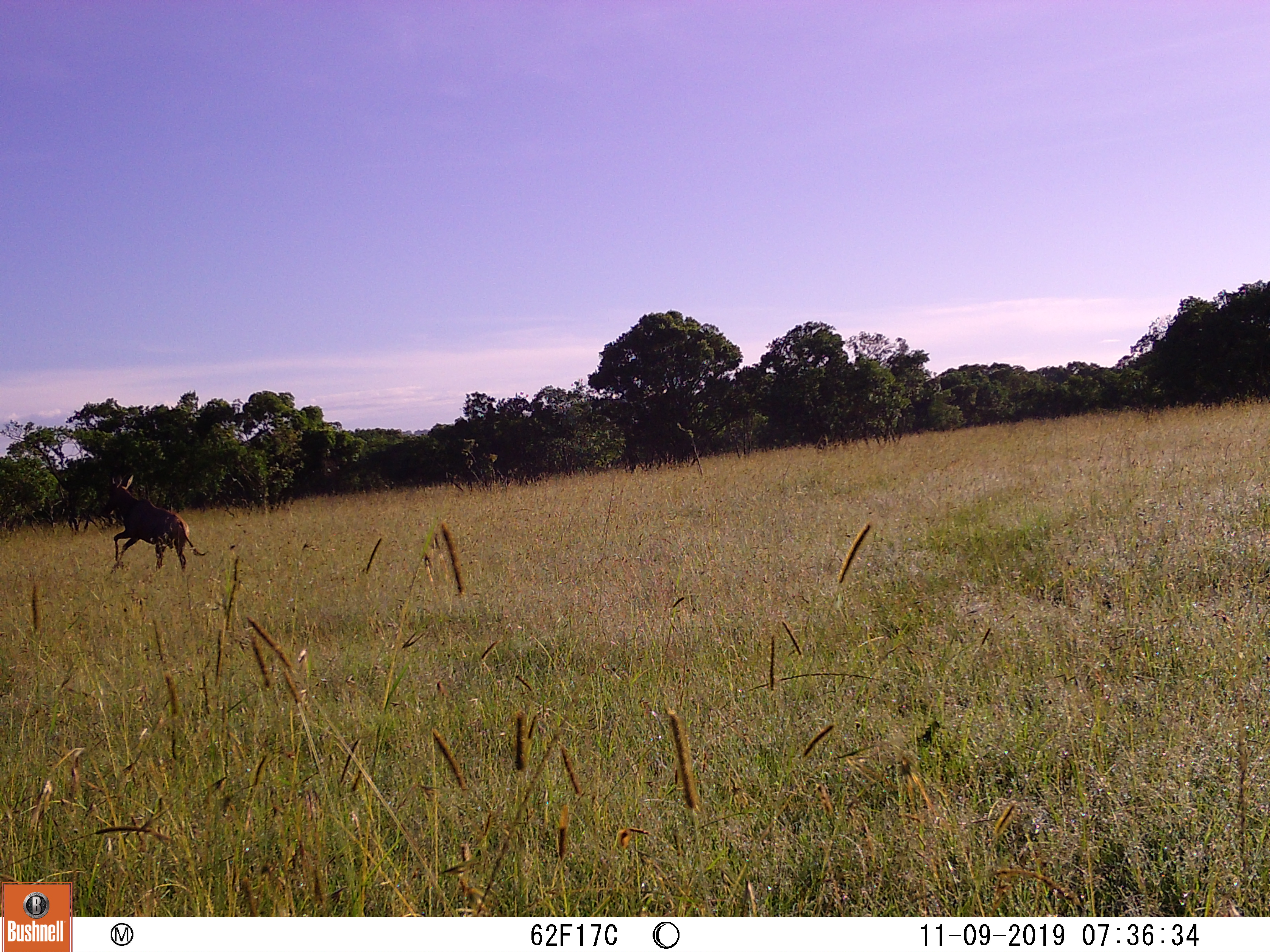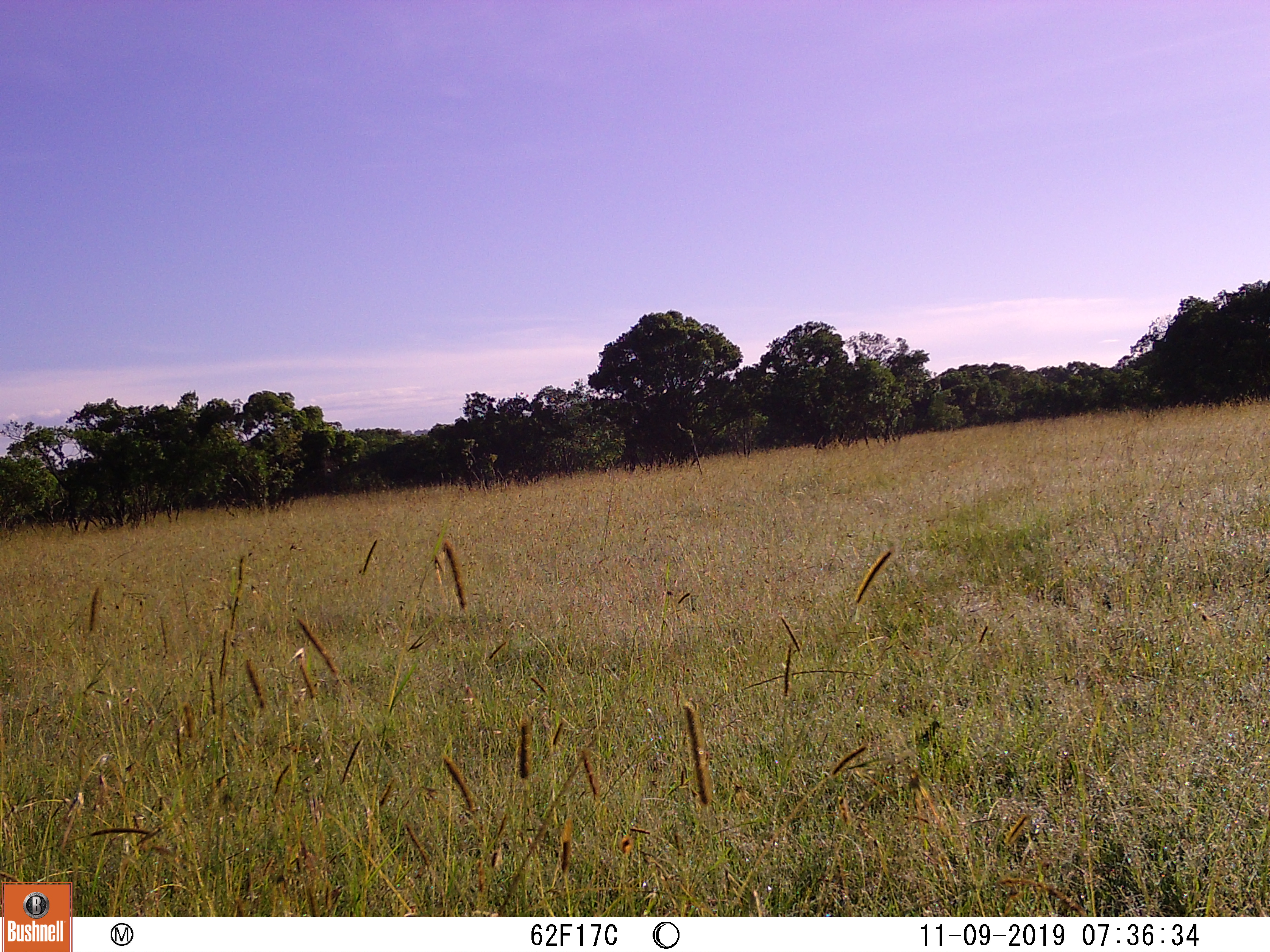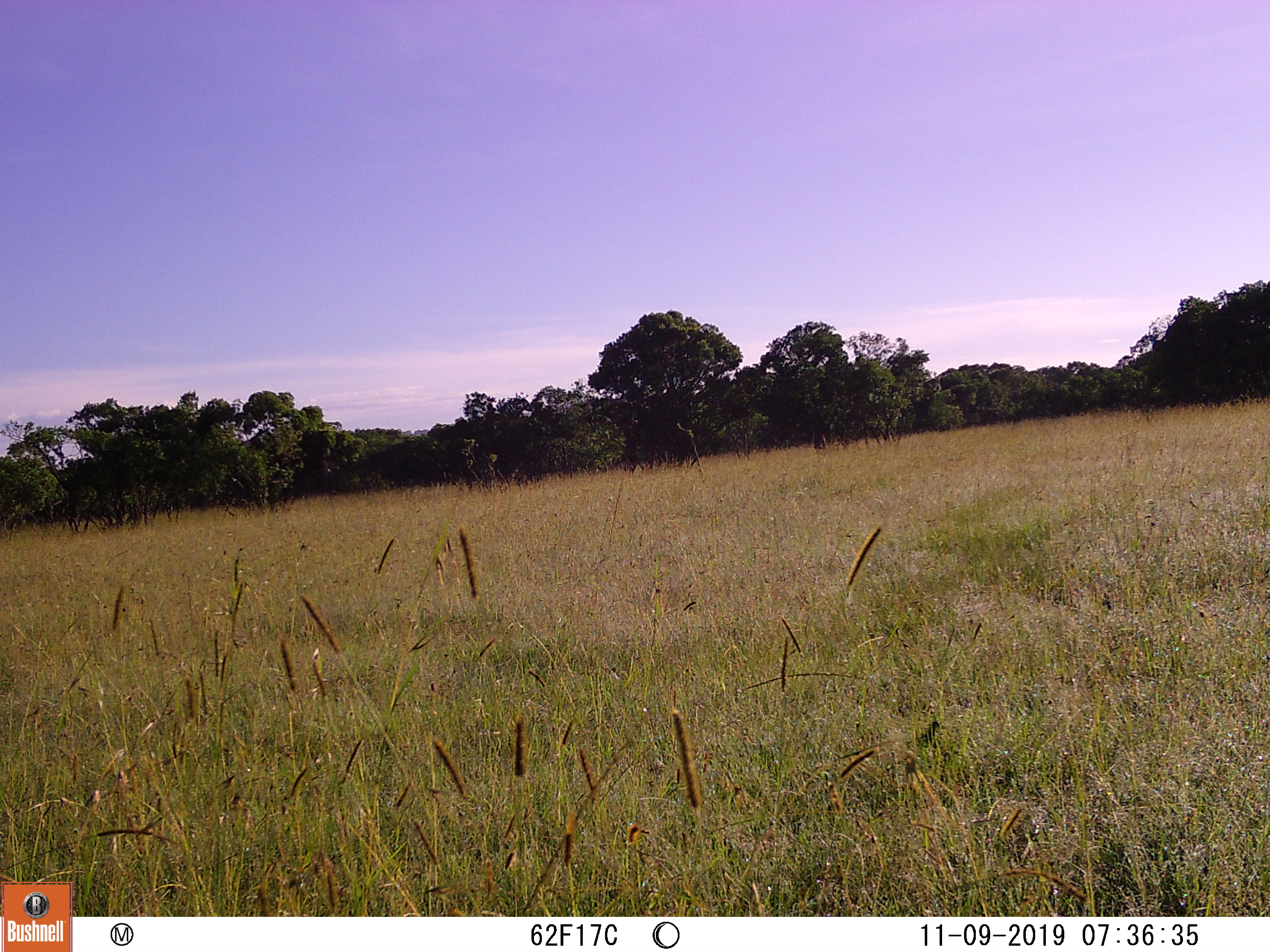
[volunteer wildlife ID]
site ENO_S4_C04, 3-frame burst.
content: unidentified animal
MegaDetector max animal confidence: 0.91